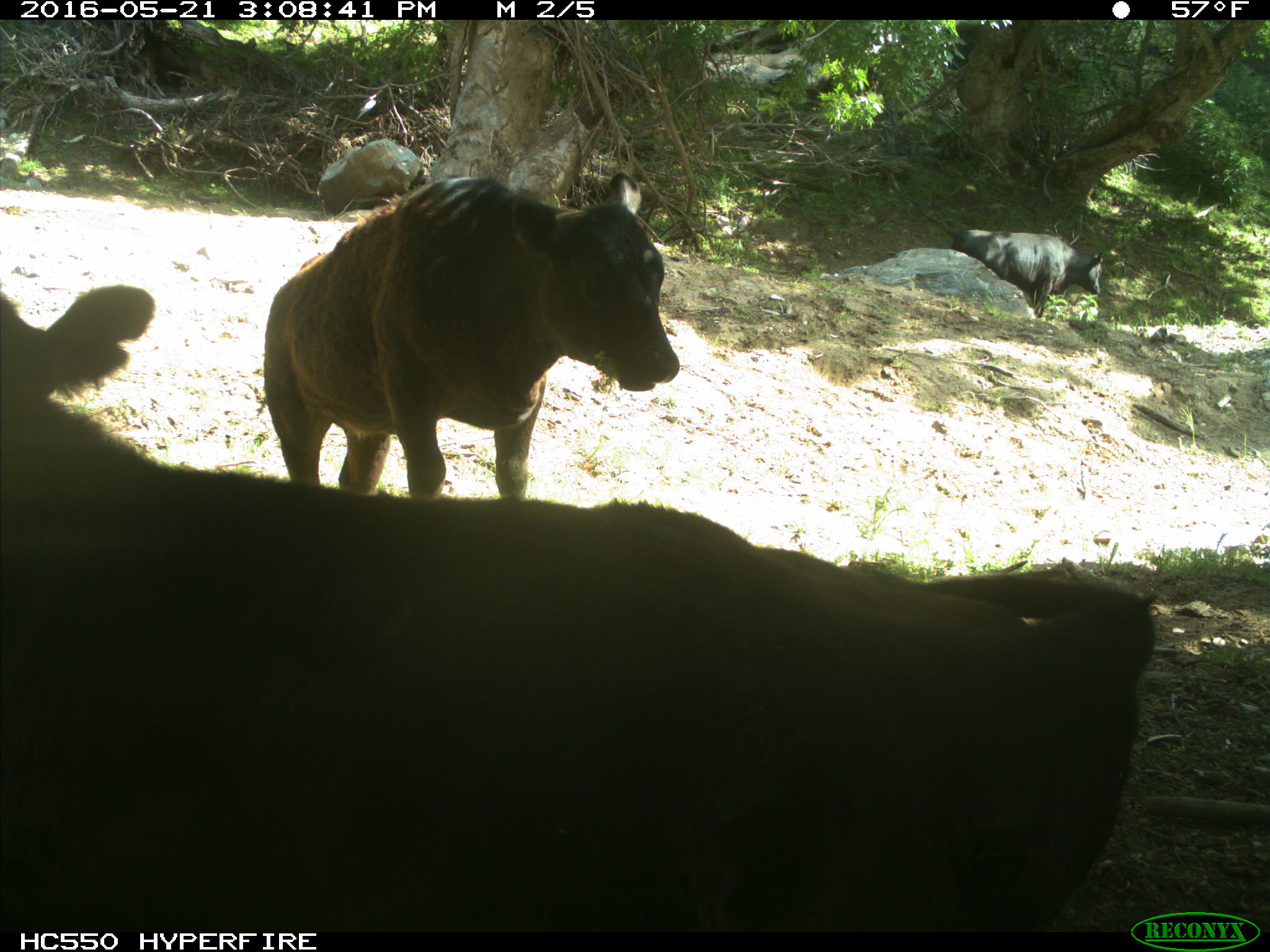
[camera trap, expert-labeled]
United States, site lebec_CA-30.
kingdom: Animalia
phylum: Chordata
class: Mammalia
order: Artiodactyla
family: Bovidae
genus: Bos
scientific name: Bos taurus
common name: domestic cow